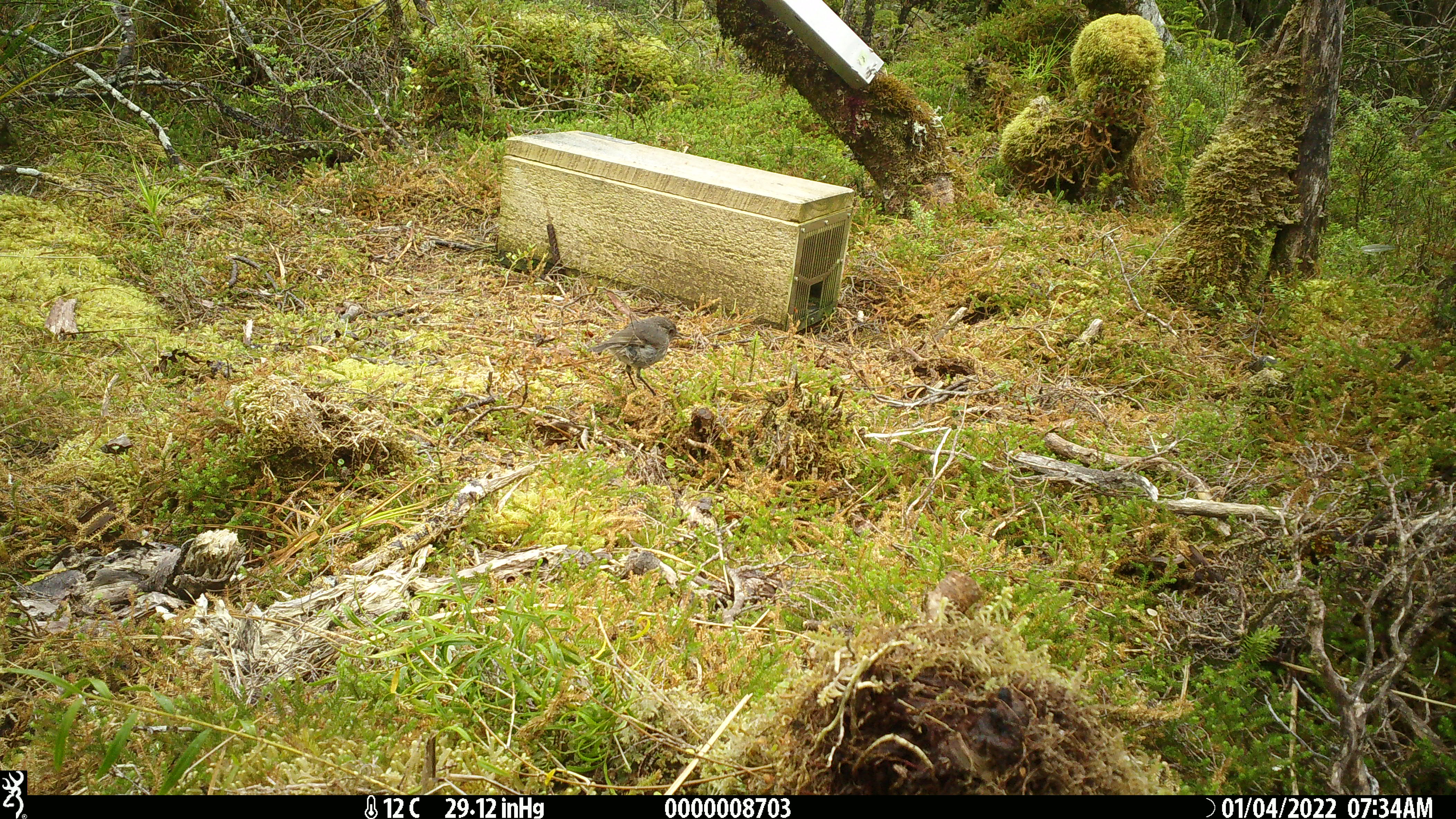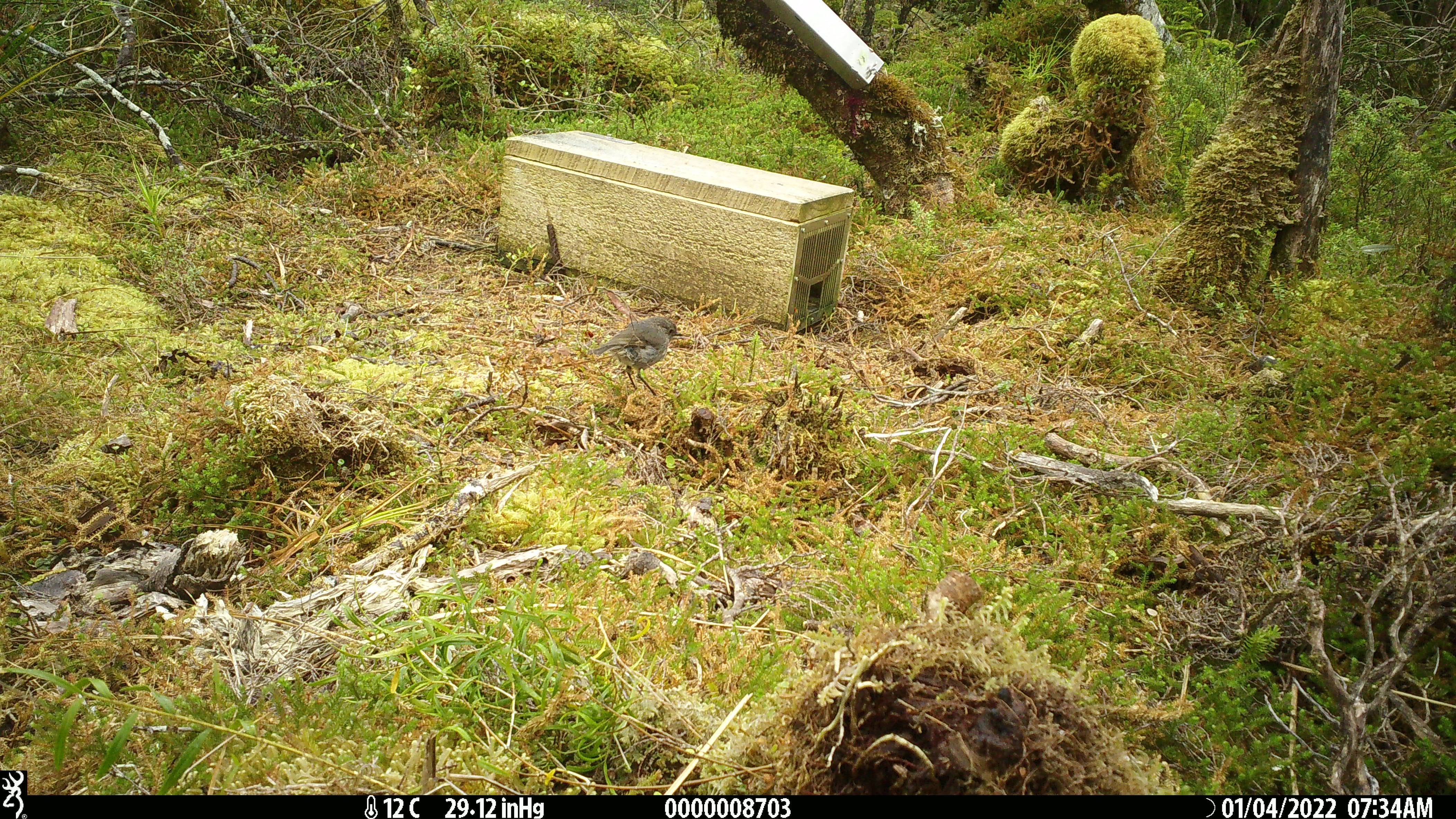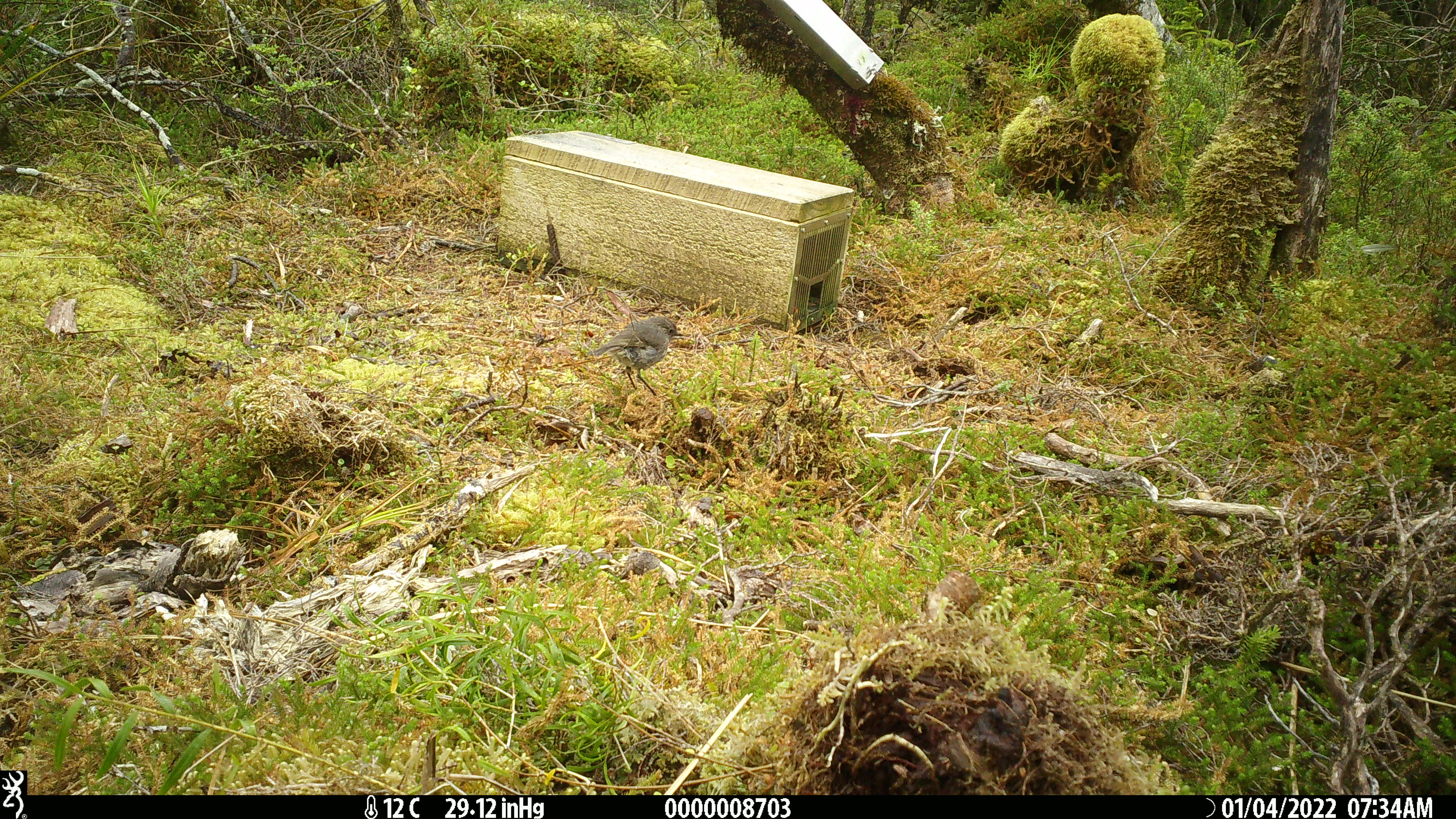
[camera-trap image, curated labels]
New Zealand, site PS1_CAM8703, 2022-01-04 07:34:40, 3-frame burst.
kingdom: Animalia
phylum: Chordata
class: Aves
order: Passeriformes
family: Petroicidae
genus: Petroica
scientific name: Petroica australis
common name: new zealand robin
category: robin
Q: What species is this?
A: Robin (new zealand robin) (Petroica australis).